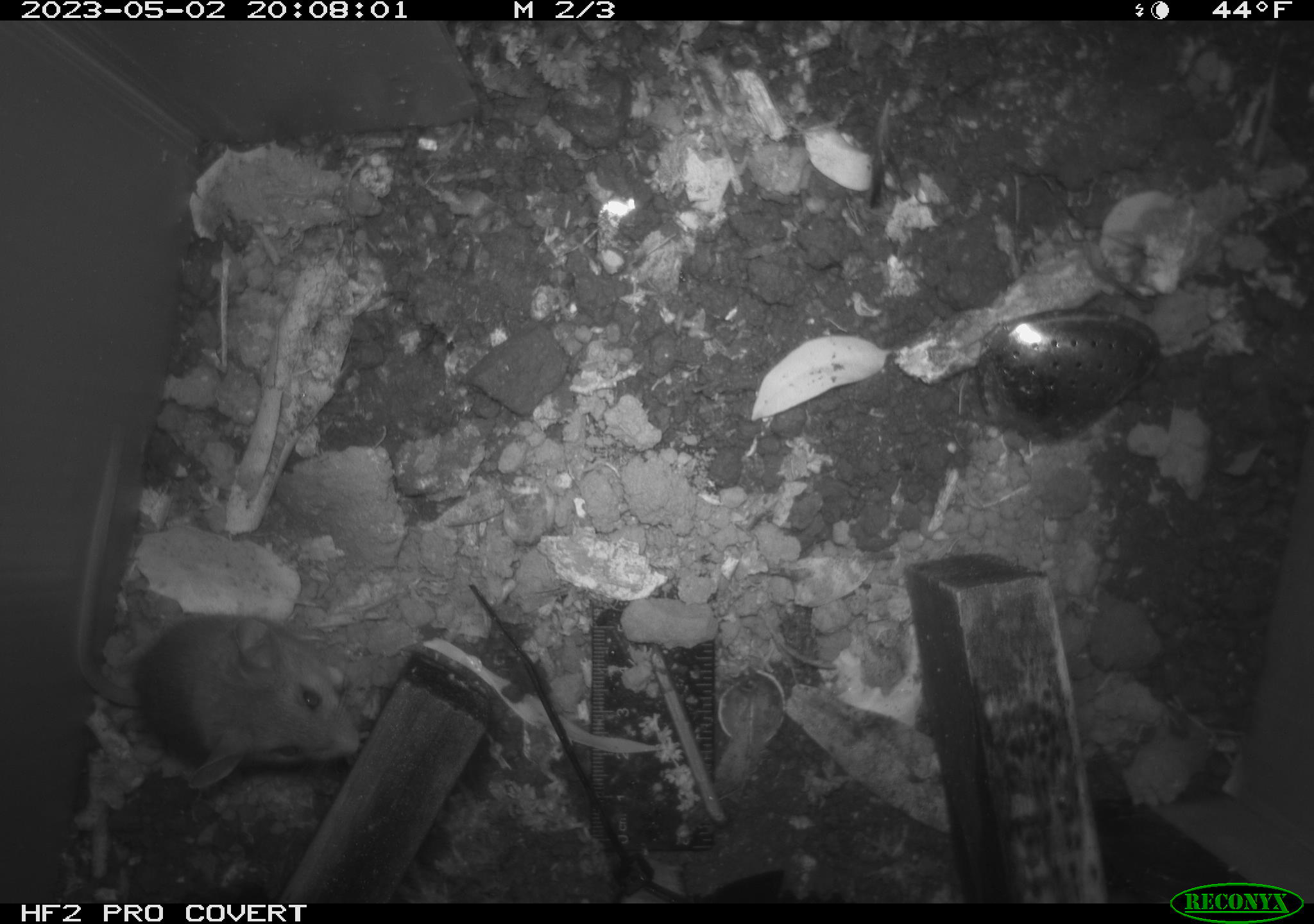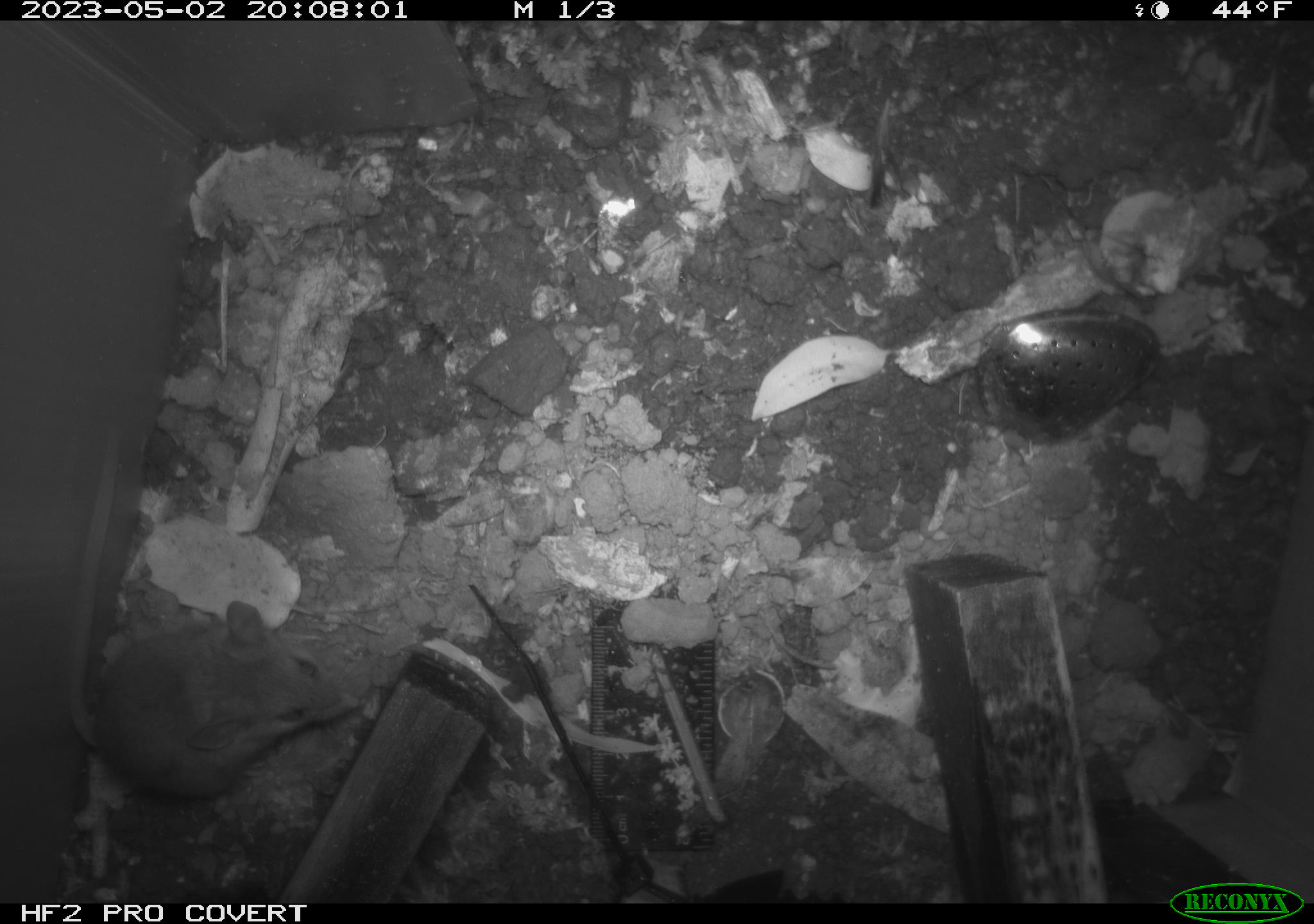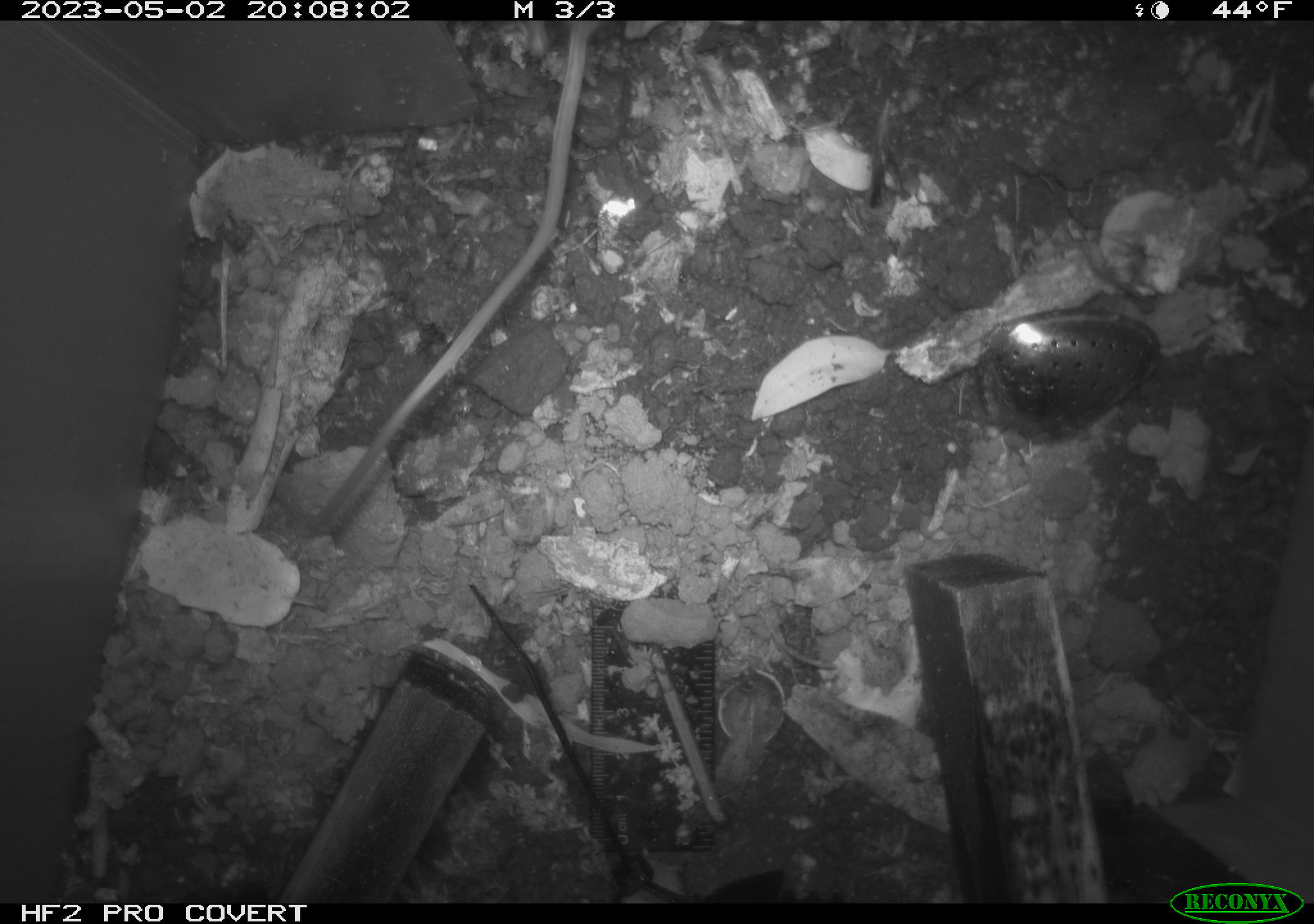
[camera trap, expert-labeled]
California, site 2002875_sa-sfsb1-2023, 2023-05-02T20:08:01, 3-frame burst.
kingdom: Animalia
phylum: Chordata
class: Mammalia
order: Rodentia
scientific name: Rodentia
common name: mouse species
Mouse species (Rodentia).